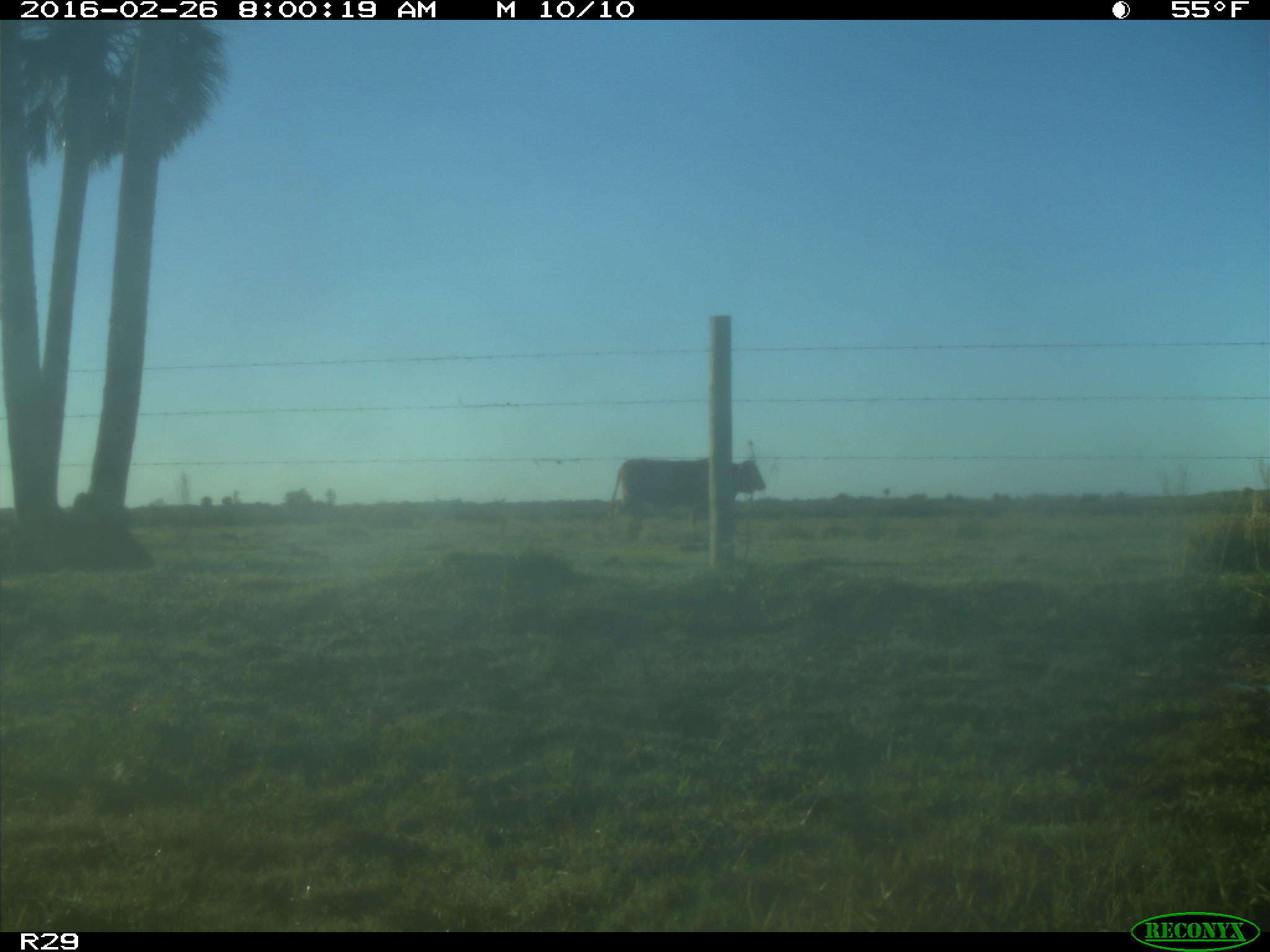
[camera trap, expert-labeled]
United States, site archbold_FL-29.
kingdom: Animalia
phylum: Chordata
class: Mammalia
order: Artiodactyla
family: Bovidae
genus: Bos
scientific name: Bos taurus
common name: domestic cow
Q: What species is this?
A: Bos taurus (domestic cow).